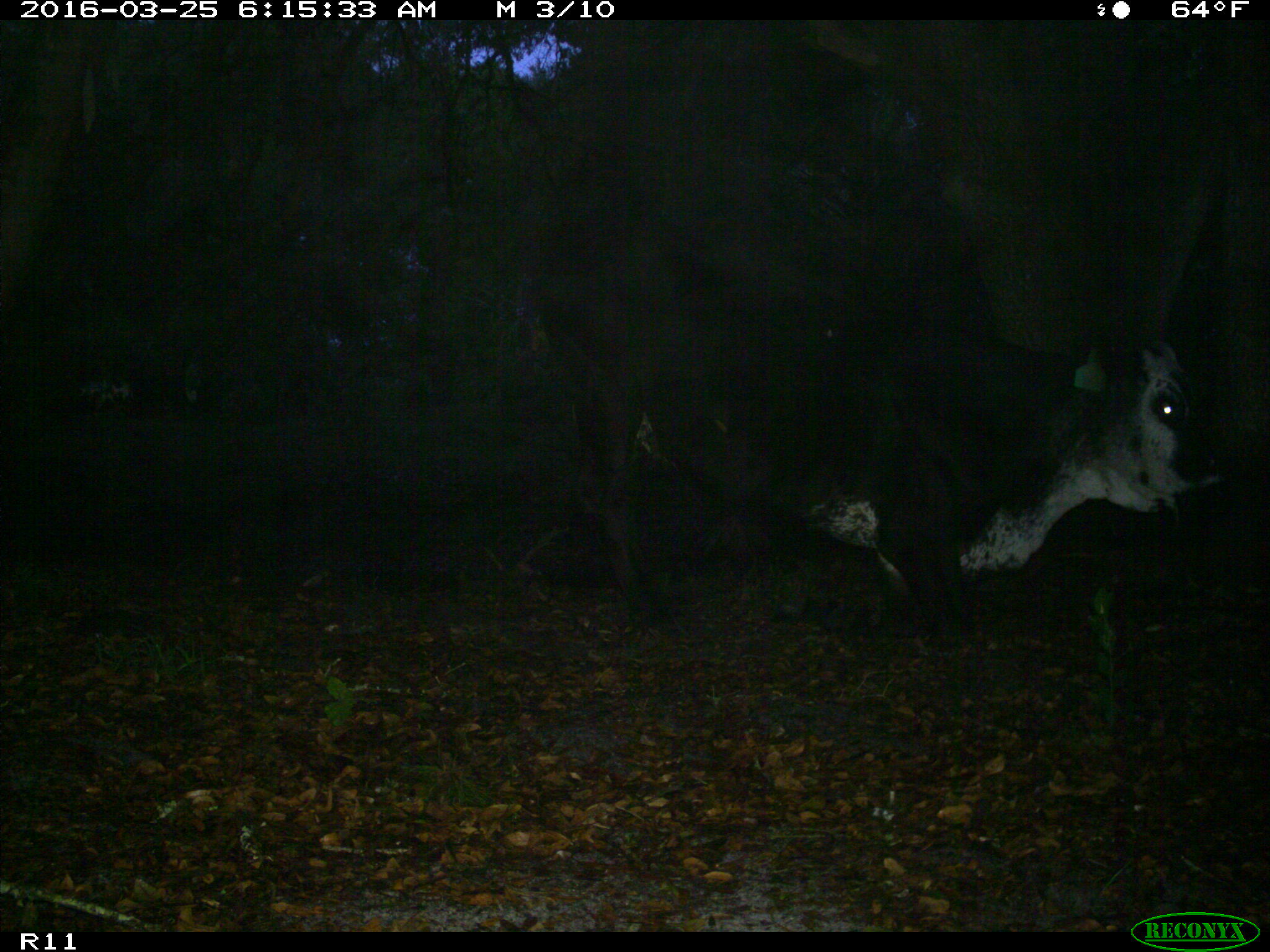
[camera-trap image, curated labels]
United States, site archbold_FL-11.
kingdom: Animalia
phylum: Chordata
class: Mammalia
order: Artiodactyla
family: Bovidae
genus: Bos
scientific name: Bos taurus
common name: domestic cow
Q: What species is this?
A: Bos taurus (domestic cow).